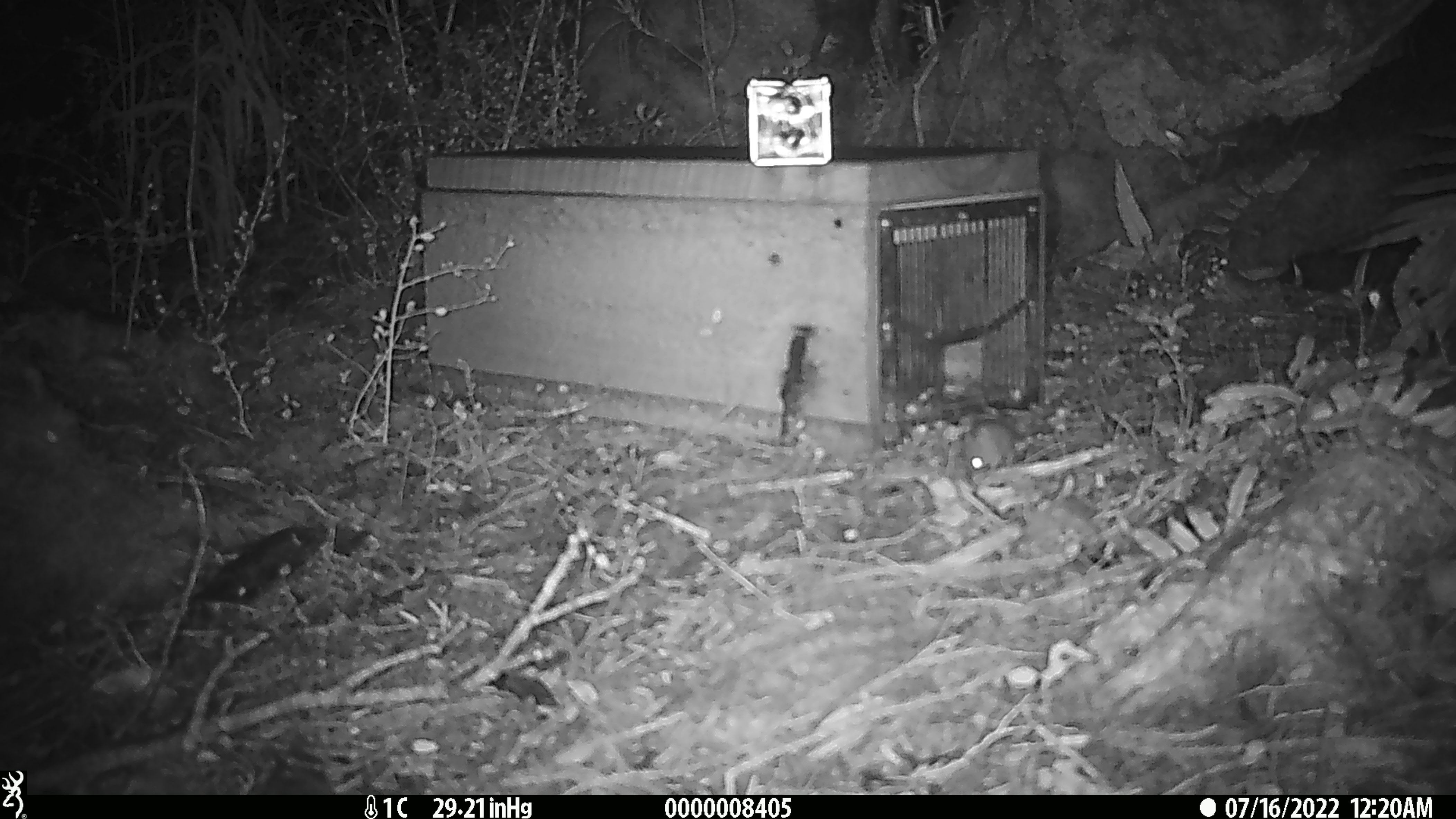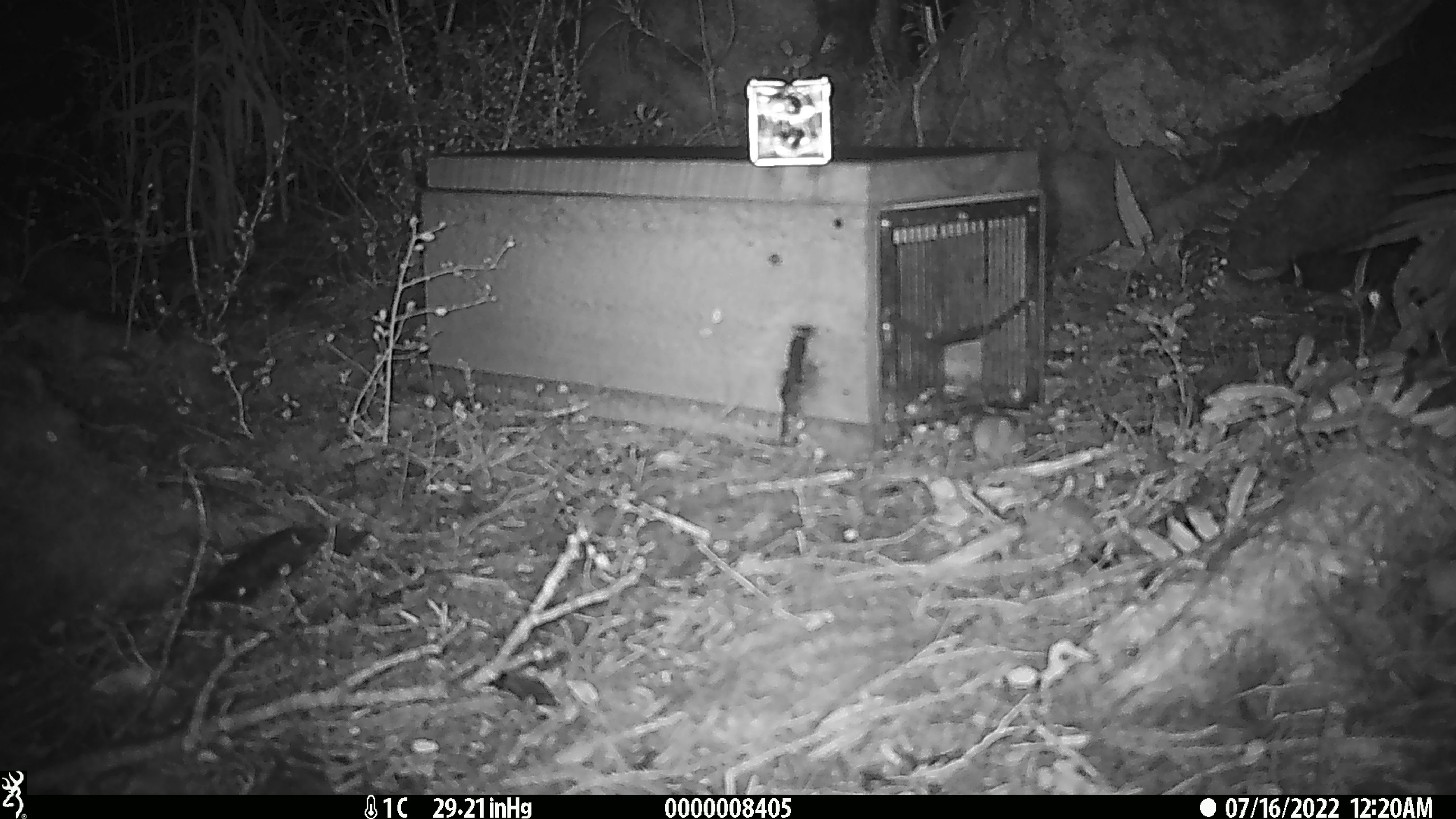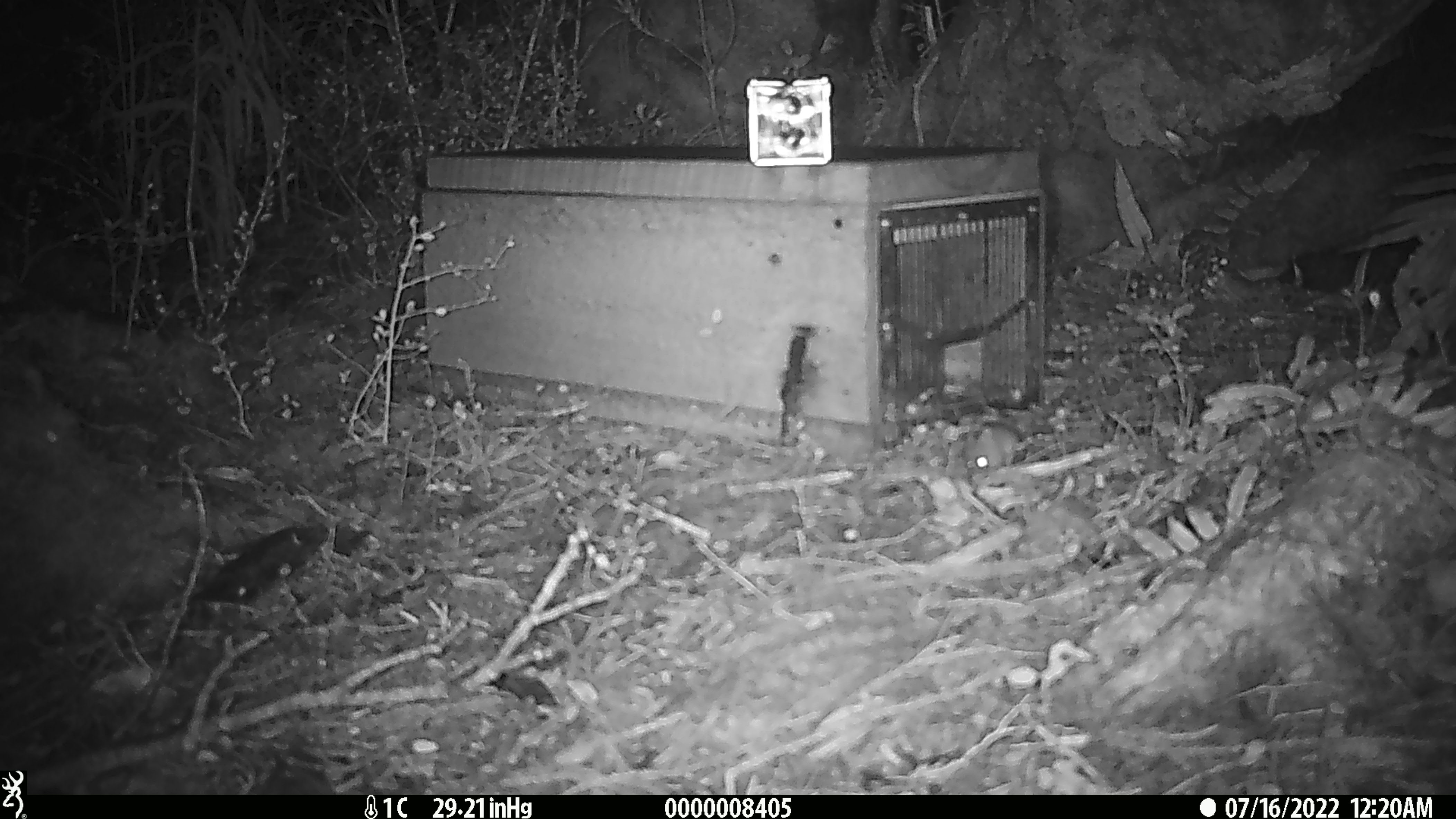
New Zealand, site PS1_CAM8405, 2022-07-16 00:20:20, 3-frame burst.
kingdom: Animalia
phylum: Chordata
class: Mammalia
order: Rodentia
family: Muridae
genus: Mus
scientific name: Mus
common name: mouse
Mouse (Mus).